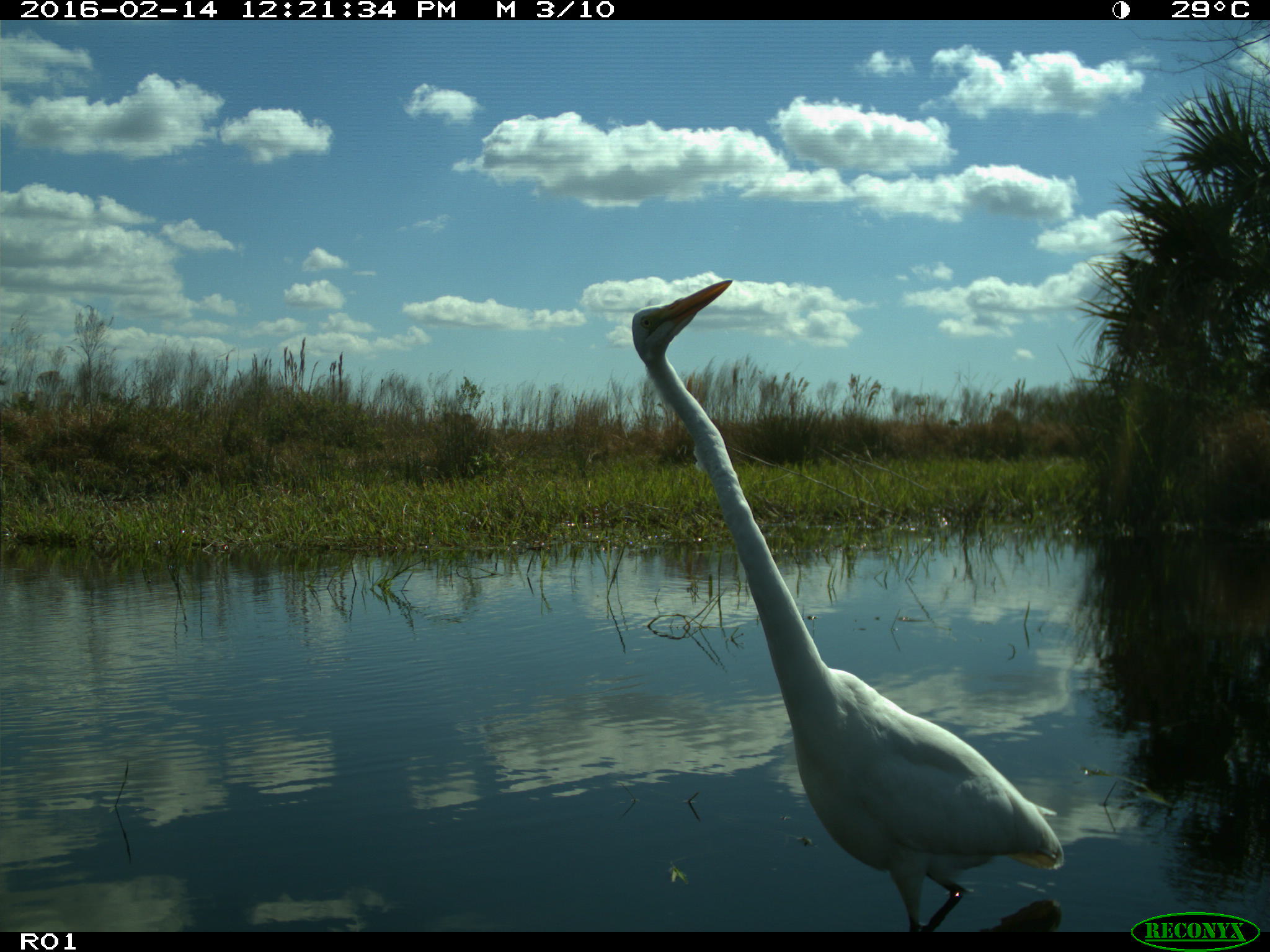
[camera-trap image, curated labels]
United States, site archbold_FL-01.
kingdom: Animalia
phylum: Chordata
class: Aves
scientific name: Aves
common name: birds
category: unidentified bird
Unidentified bird (birds) (Aves).